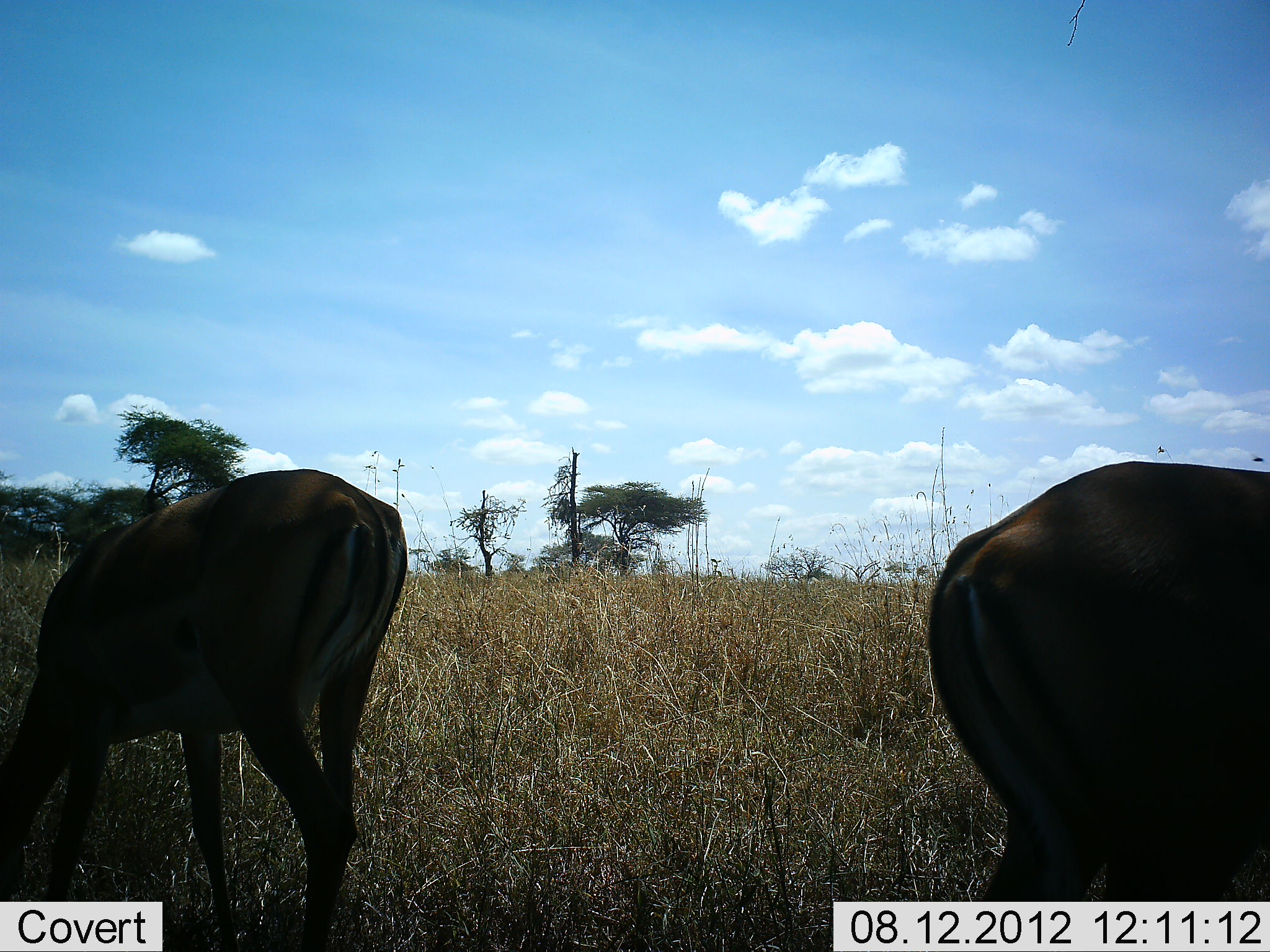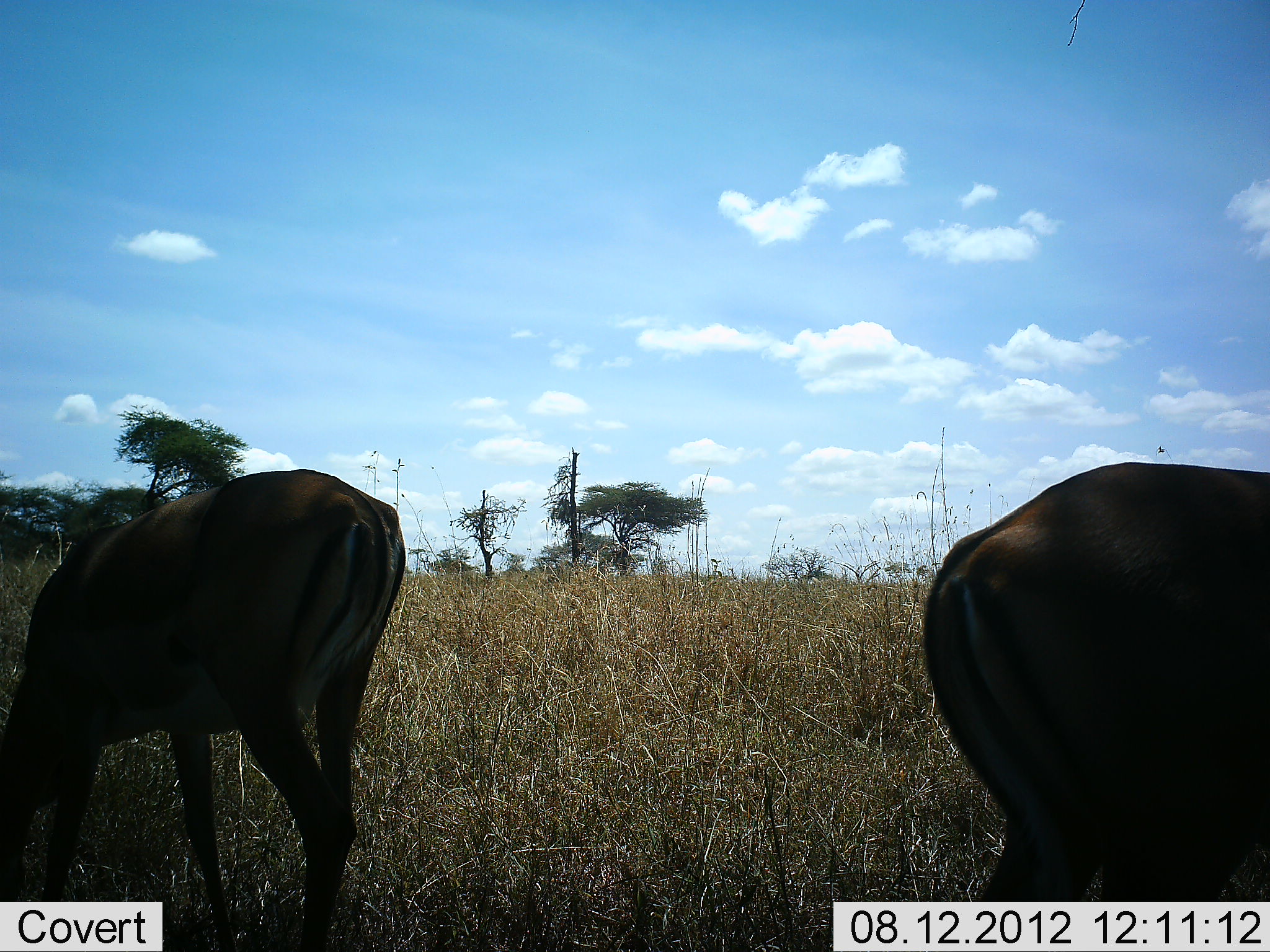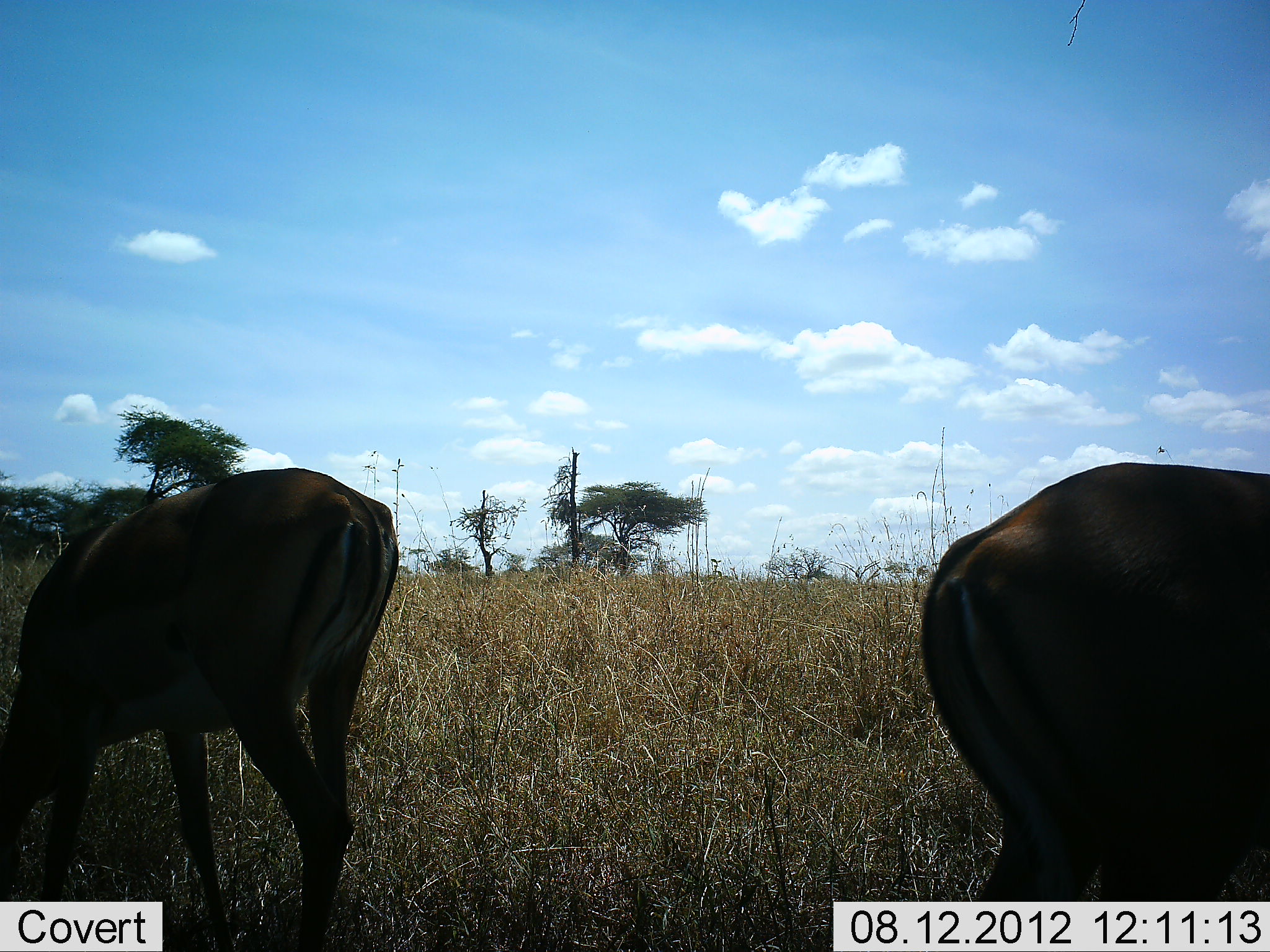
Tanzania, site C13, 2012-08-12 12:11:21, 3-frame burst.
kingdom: Animalia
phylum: Chordata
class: Mammalia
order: Artiodactyla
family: Bovidae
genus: Aepyceros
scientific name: Aepyceros melampus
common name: impala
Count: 2.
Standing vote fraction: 20%.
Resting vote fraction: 0%.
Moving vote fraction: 0%.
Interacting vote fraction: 0%.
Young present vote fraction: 0%.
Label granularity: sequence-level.